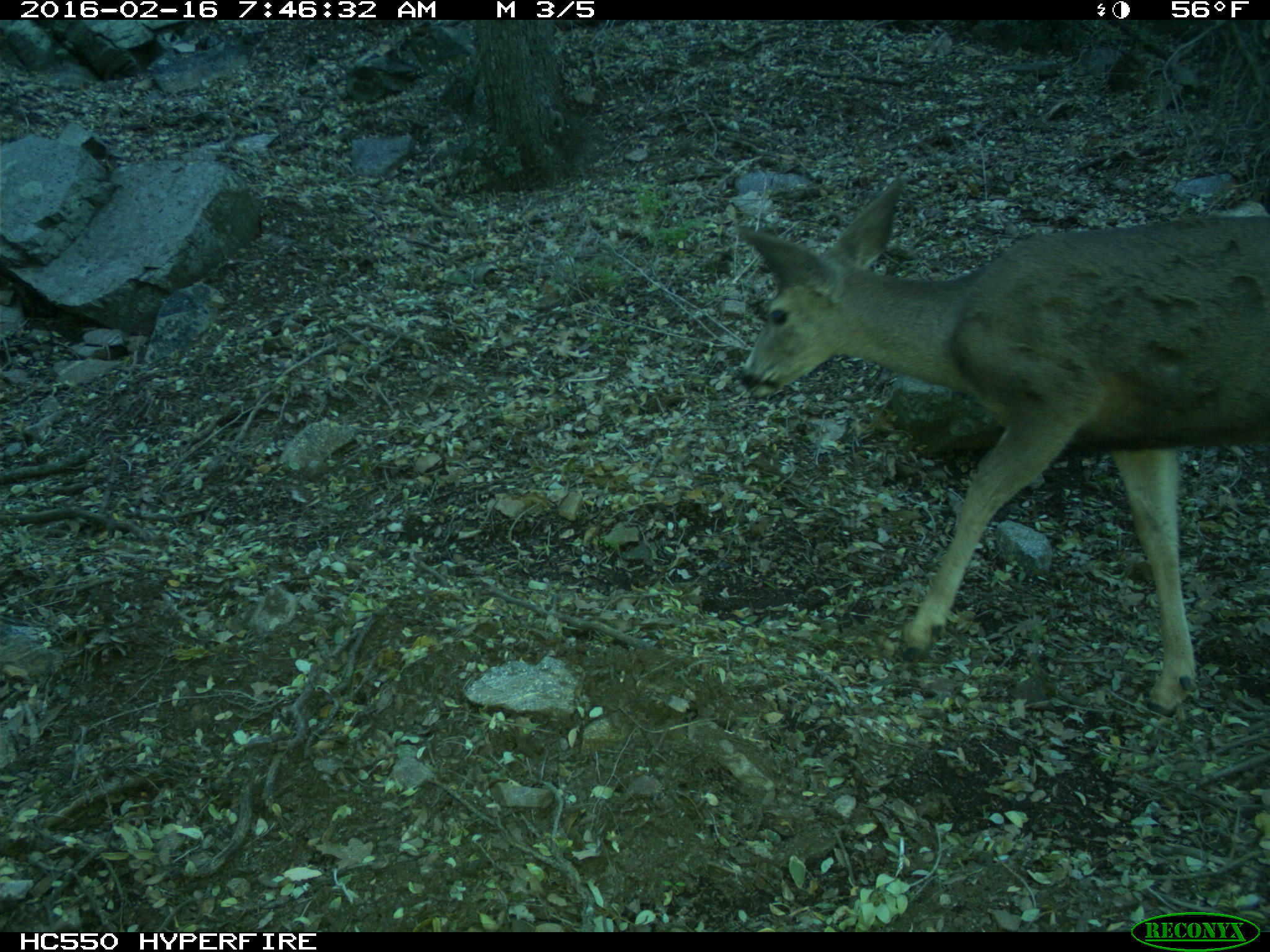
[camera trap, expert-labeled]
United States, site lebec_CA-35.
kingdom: Animalia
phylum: Chordata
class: Mammalia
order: Artiodactyla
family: Cervidae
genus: Odocoileus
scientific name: Odocoileus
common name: deer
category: unidentified deer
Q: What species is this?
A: Unidentified deer (deer) (Odocoileus).